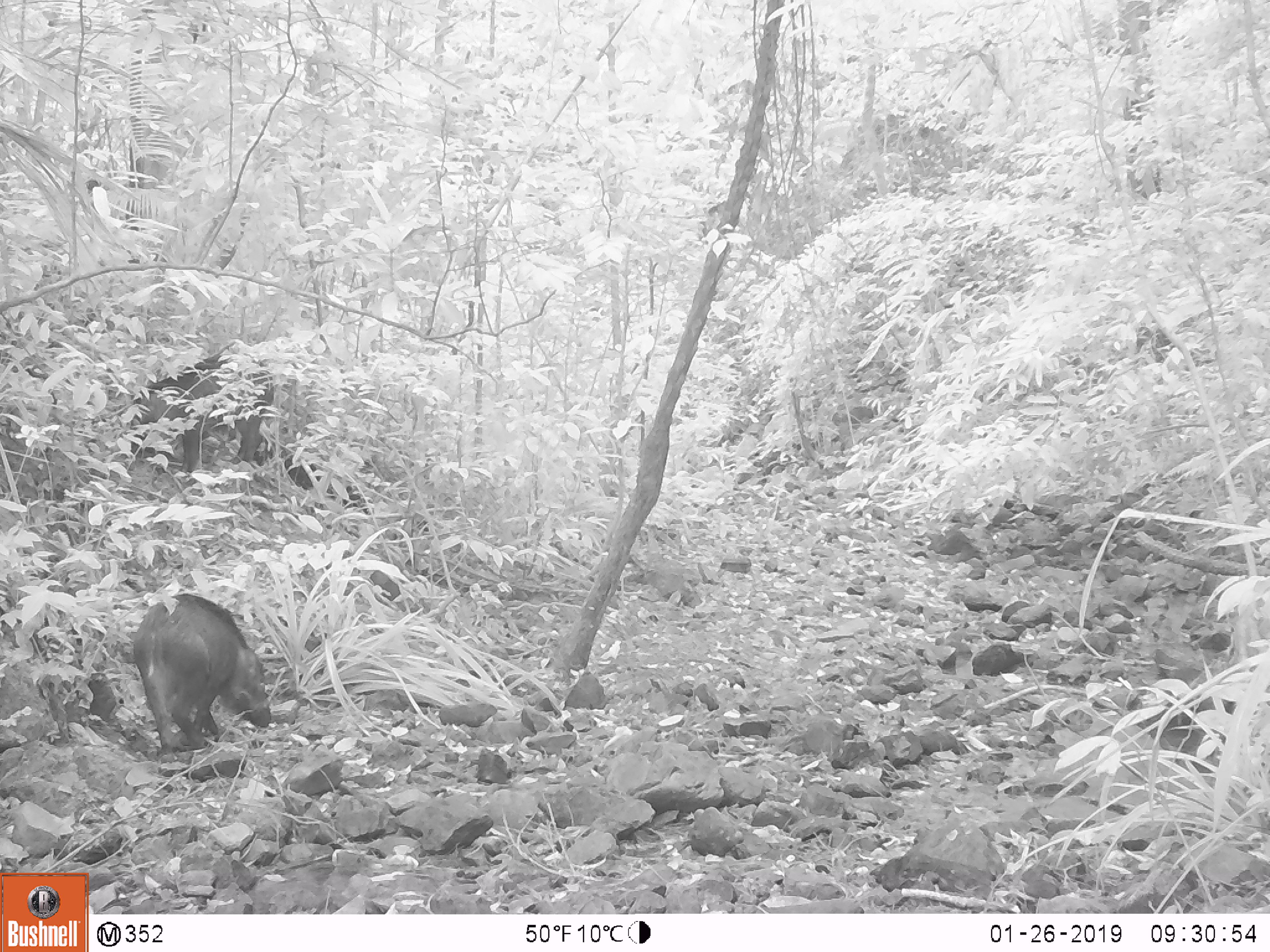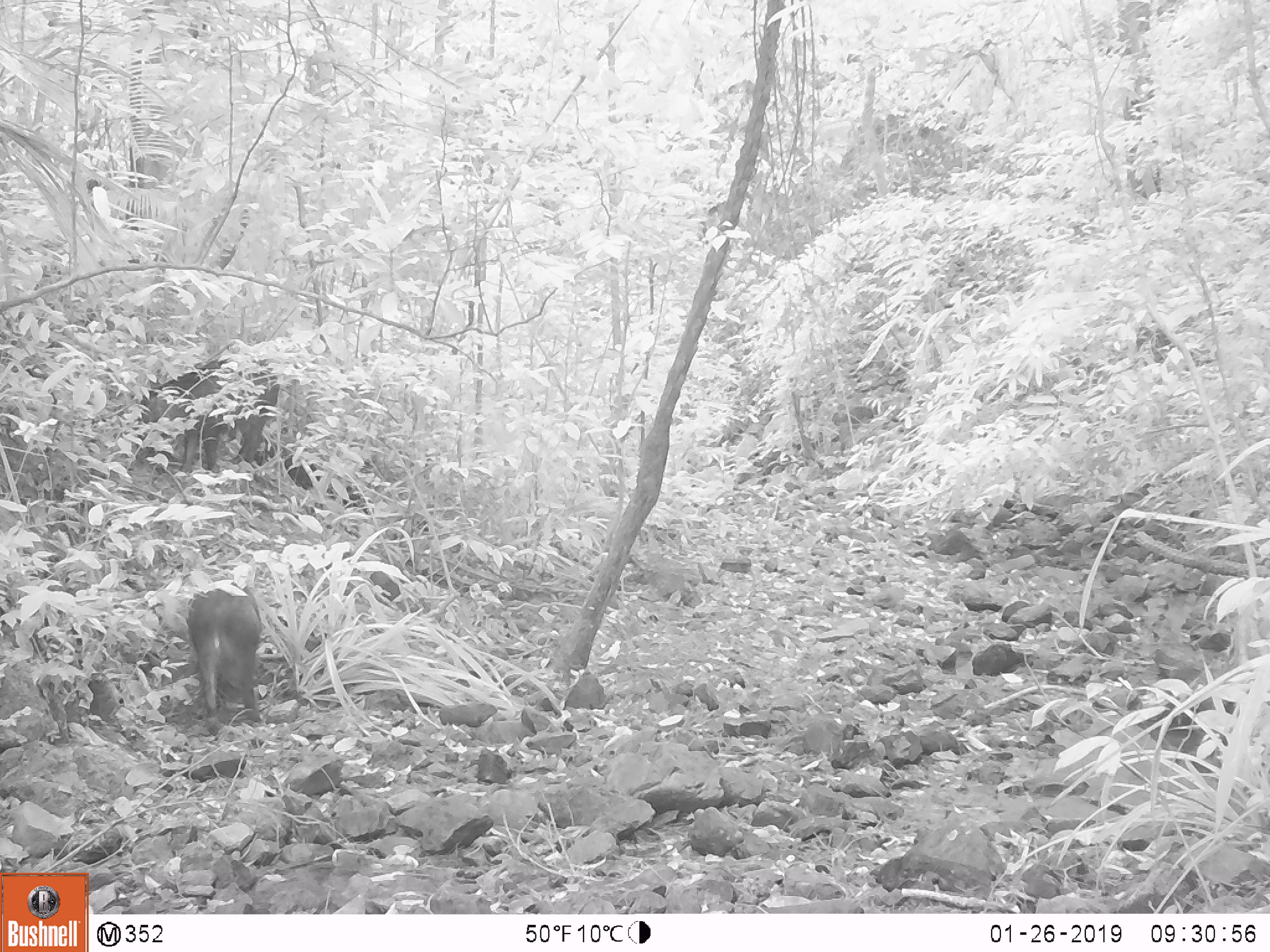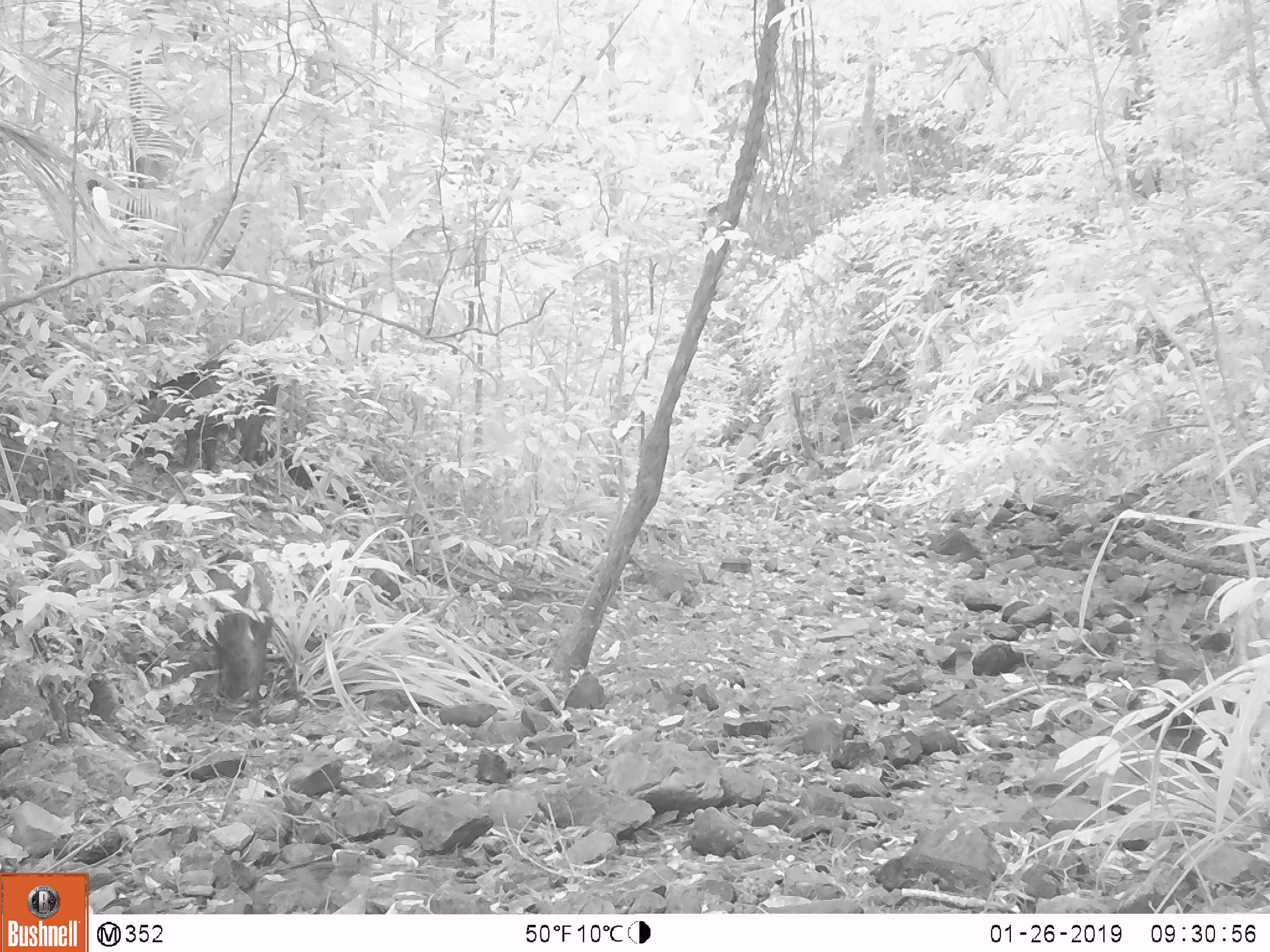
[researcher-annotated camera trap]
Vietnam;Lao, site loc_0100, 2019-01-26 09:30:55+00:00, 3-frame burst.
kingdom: Animalia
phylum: Chordata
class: Mammalia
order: Artiodactyla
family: Suidae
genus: Sus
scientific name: Sus scrofa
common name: eurasian wild pig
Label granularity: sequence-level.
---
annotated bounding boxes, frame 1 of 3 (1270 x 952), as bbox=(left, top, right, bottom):
eurasian wild pig: bbox=(133, 594, 270, 755)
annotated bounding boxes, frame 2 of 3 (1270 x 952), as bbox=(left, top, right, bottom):
eurasian wild pig: bbox=(131, 354, 280, 473); bbox=(186, 583, 266, 734)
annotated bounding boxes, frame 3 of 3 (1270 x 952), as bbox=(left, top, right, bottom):
eurasian wild pig: bbox=(126, 354, 283, 473); bbox=(152, 553, 269, 710)